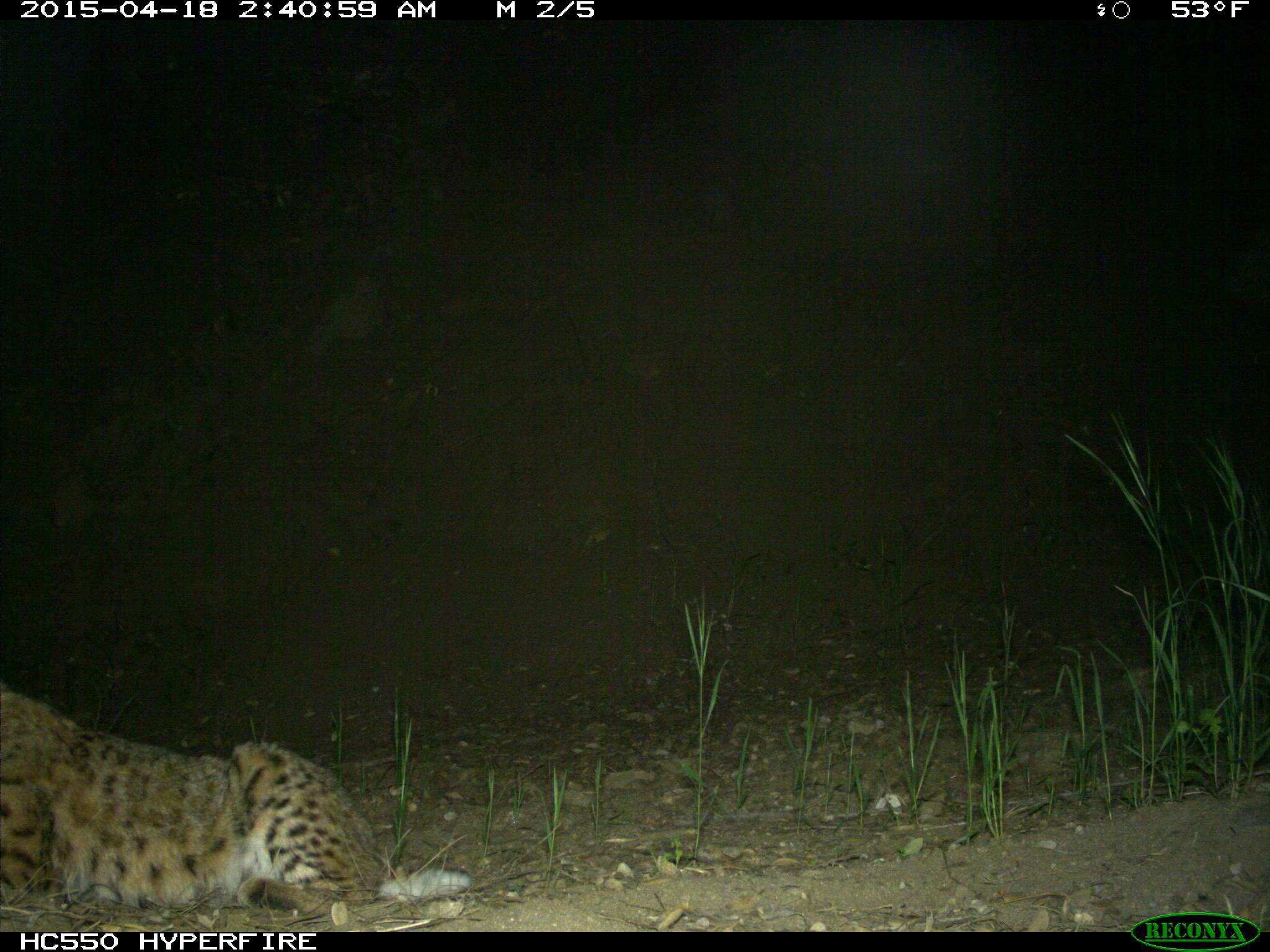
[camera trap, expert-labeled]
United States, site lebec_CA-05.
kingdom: Animalia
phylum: Chordata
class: Mammalia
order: Carnivora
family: Felidae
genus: Lynx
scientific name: Lynx rufus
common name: bobcat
Lynx rufus (bobcat).